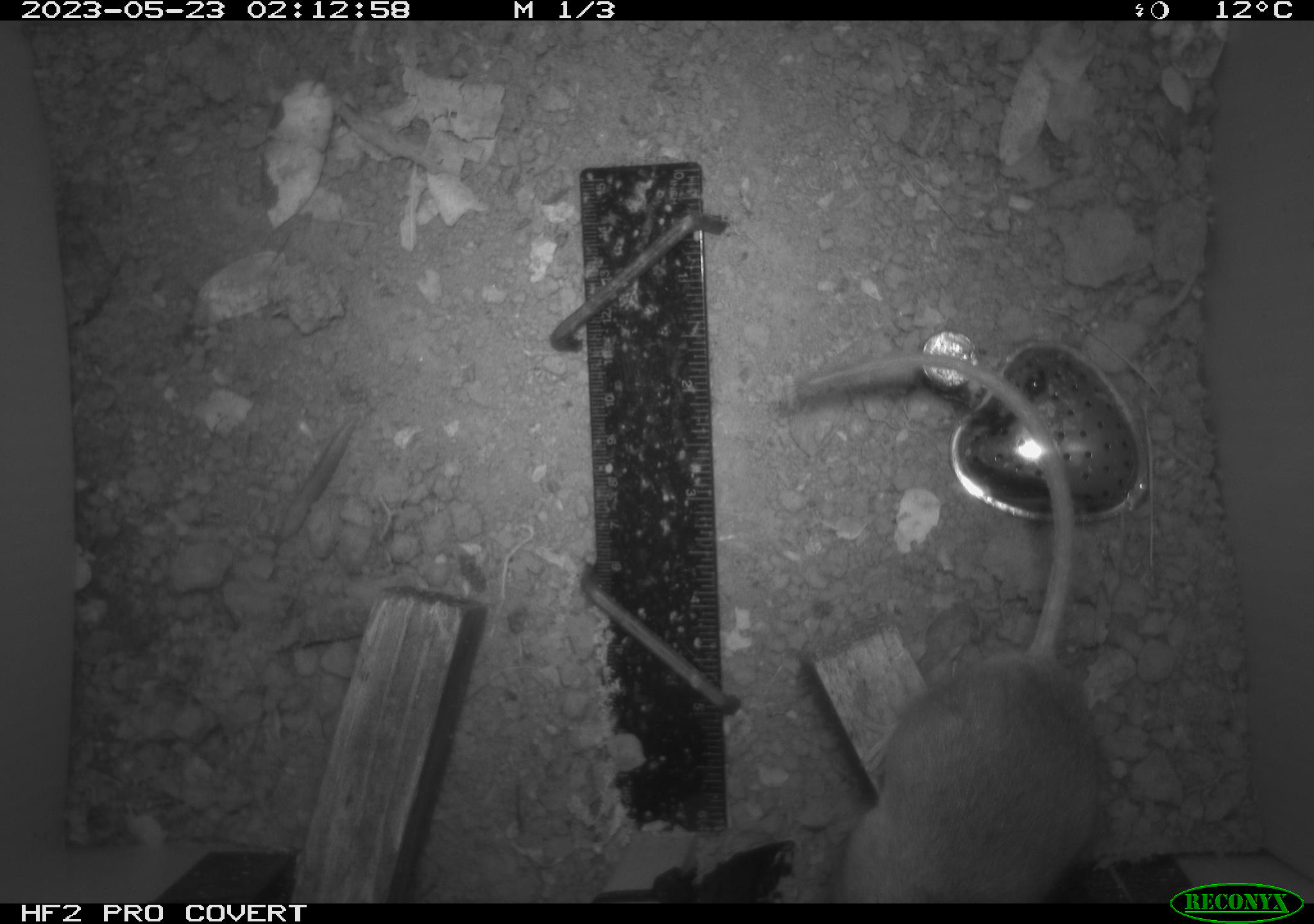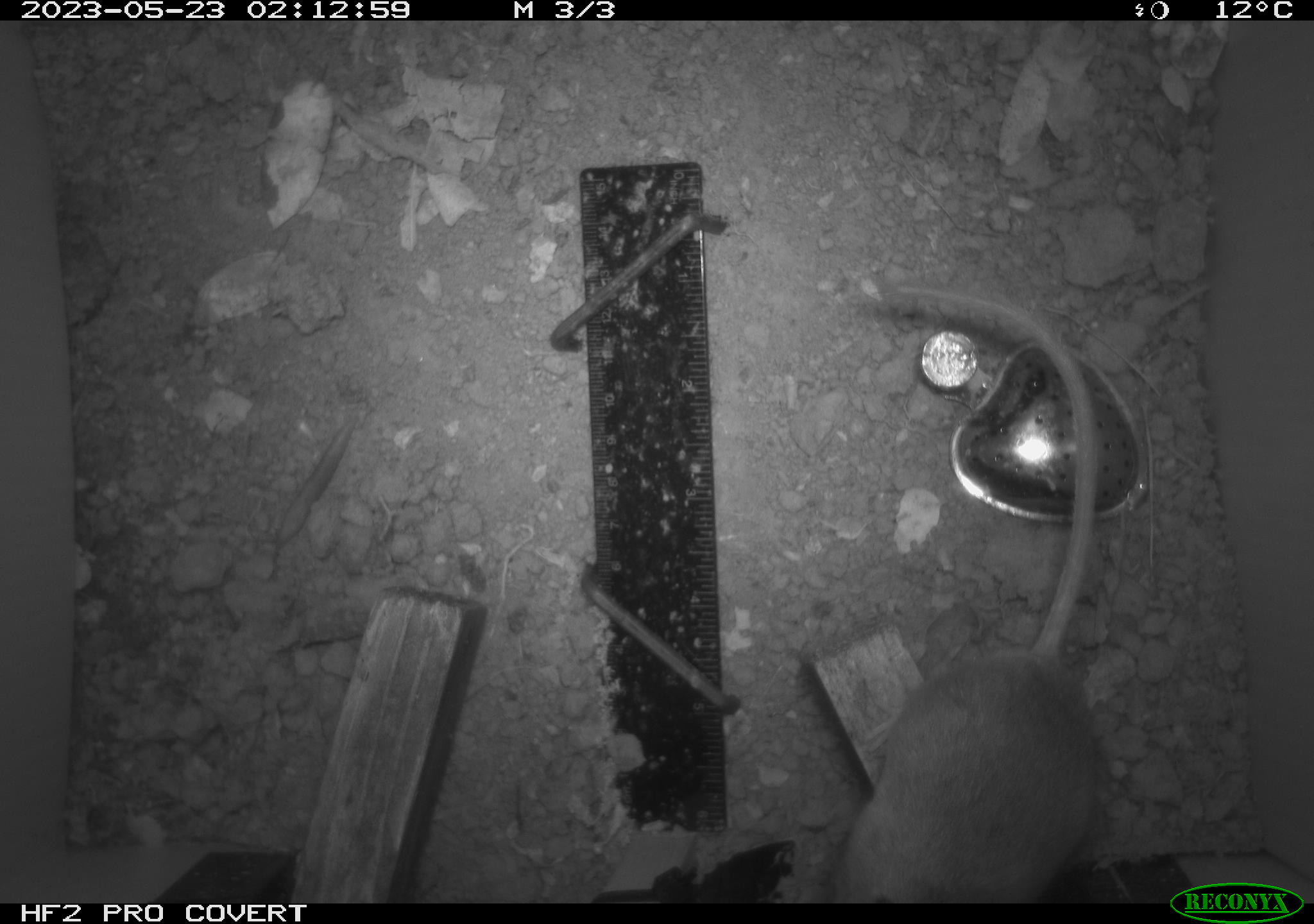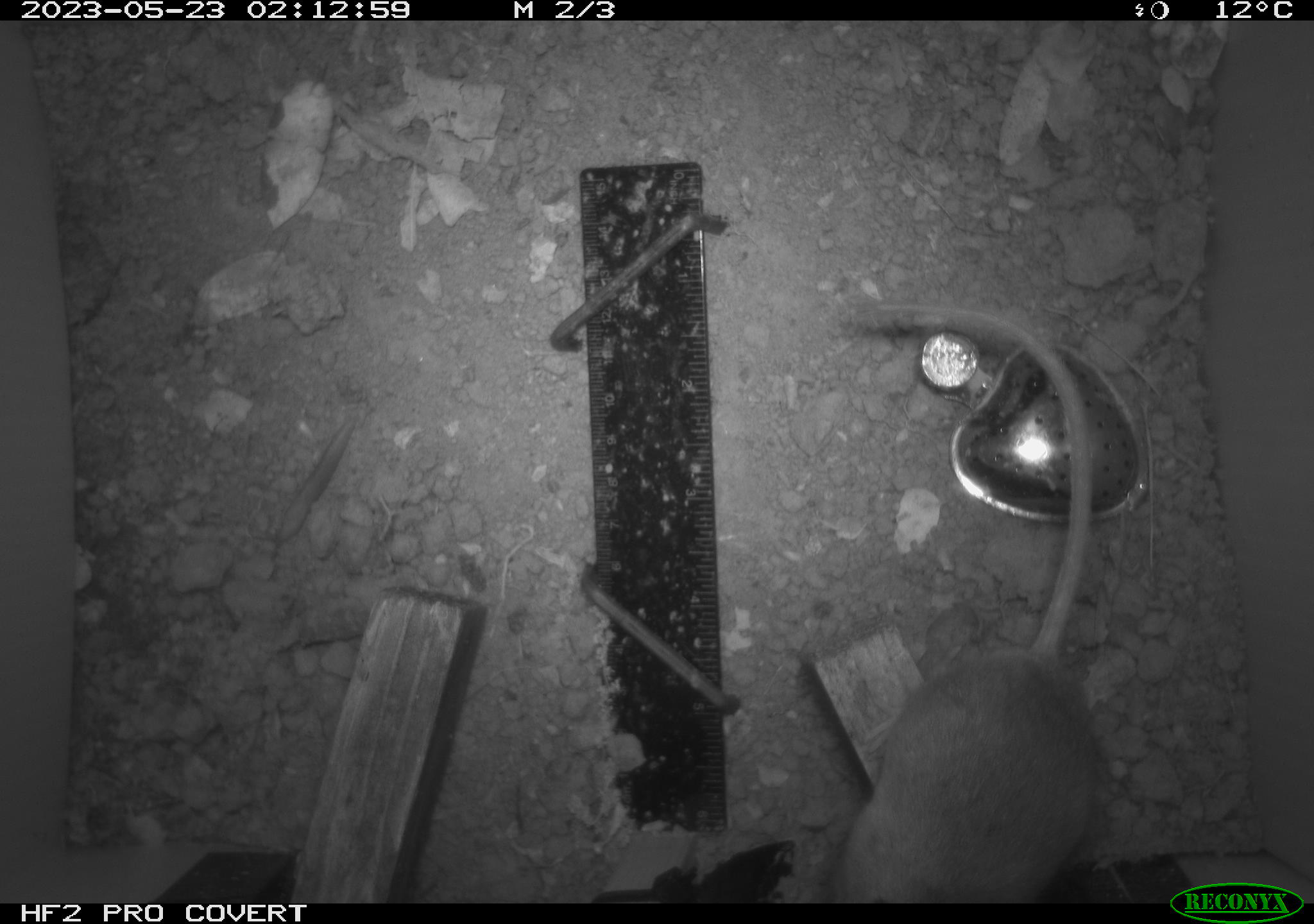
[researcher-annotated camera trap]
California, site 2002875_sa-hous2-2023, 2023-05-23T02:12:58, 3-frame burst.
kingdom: Animalia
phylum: Chordata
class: Mammalia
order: Rodentia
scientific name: Rodentia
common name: mouse species